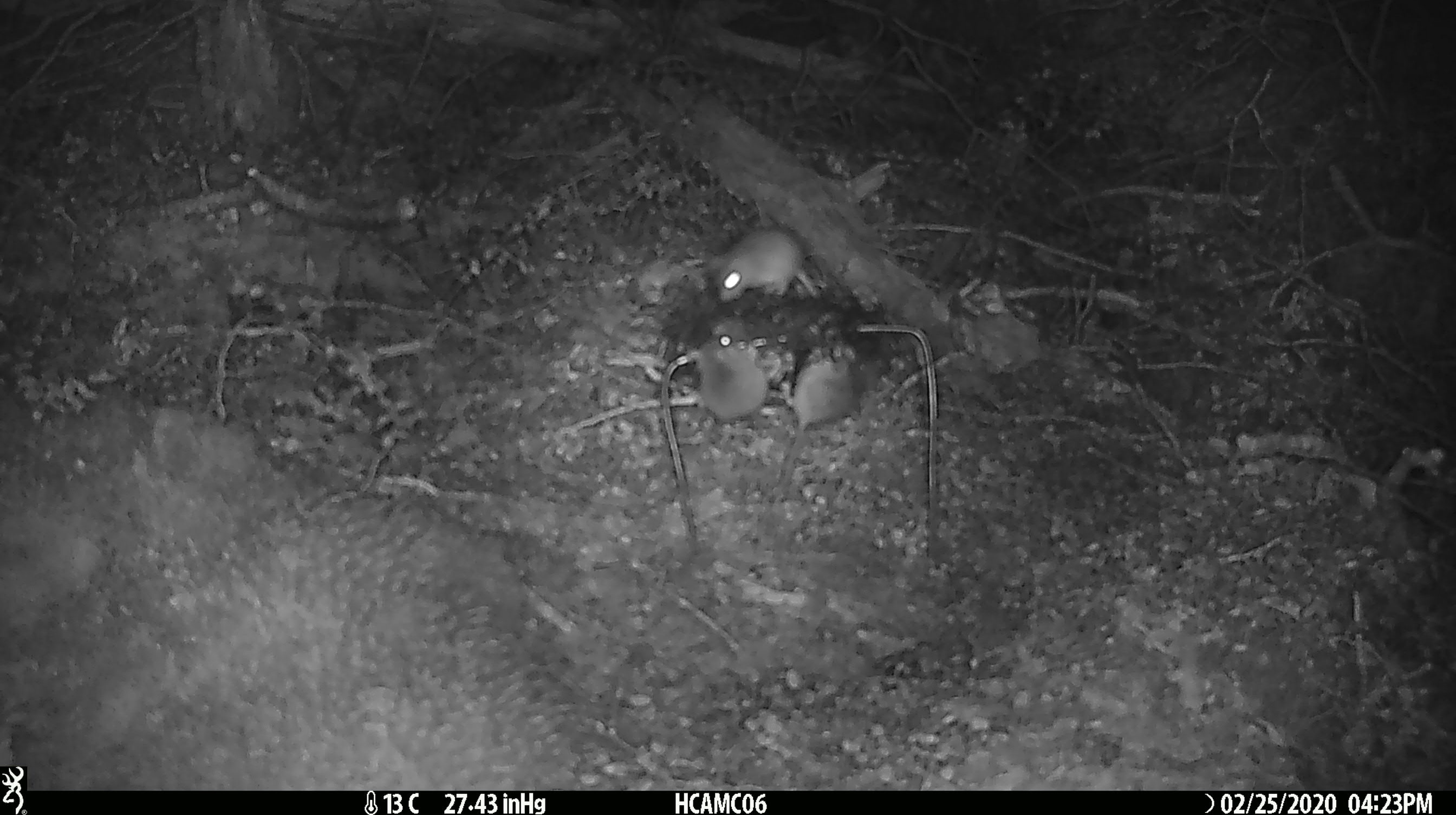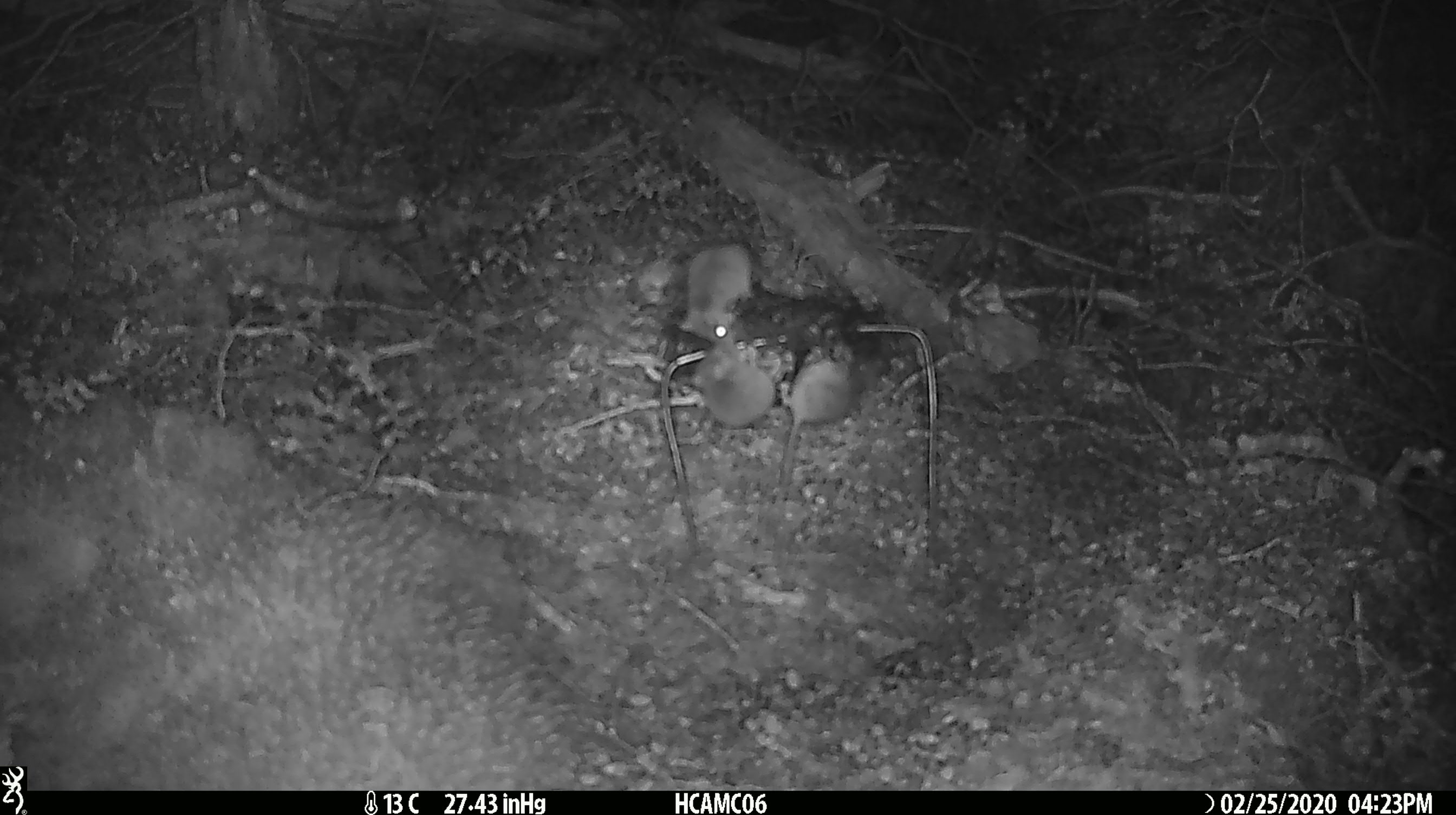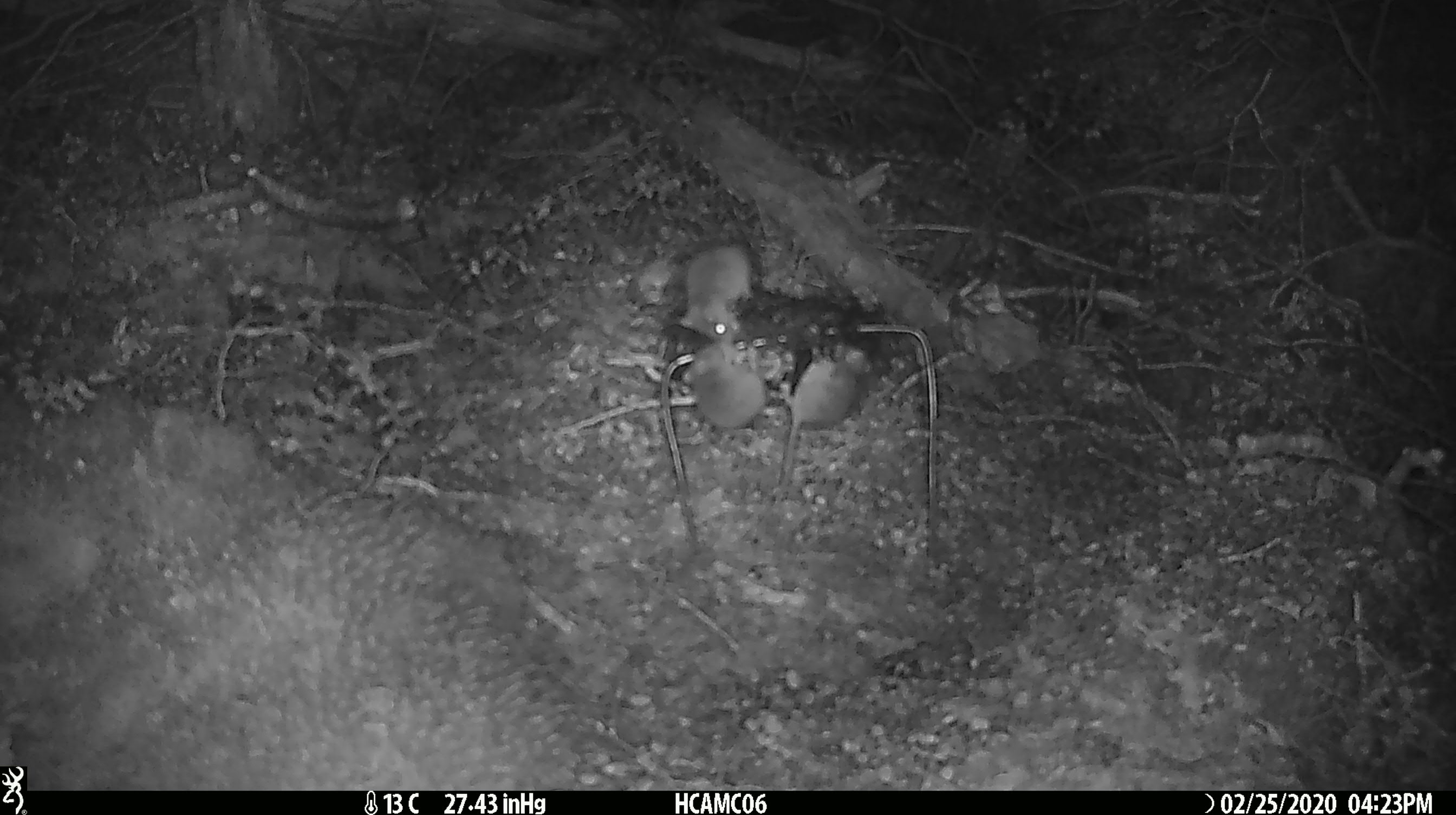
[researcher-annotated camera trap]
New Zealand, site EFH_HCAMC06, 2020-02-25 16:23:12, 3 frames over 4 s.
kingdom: Animalia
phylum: Chordata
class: Mammalia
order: Rodentia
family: Muridae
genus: Mus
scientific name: Mus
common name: mouse